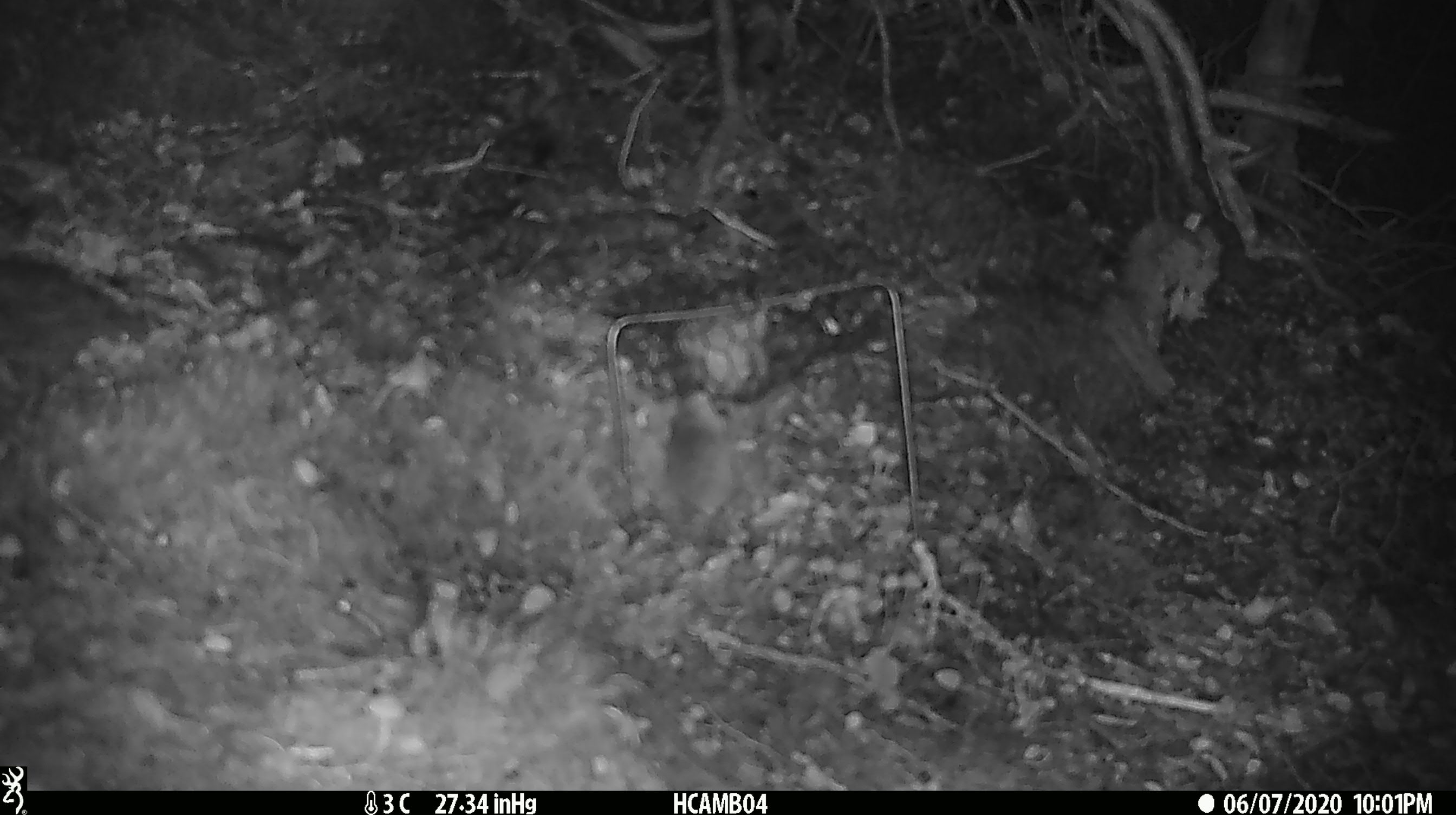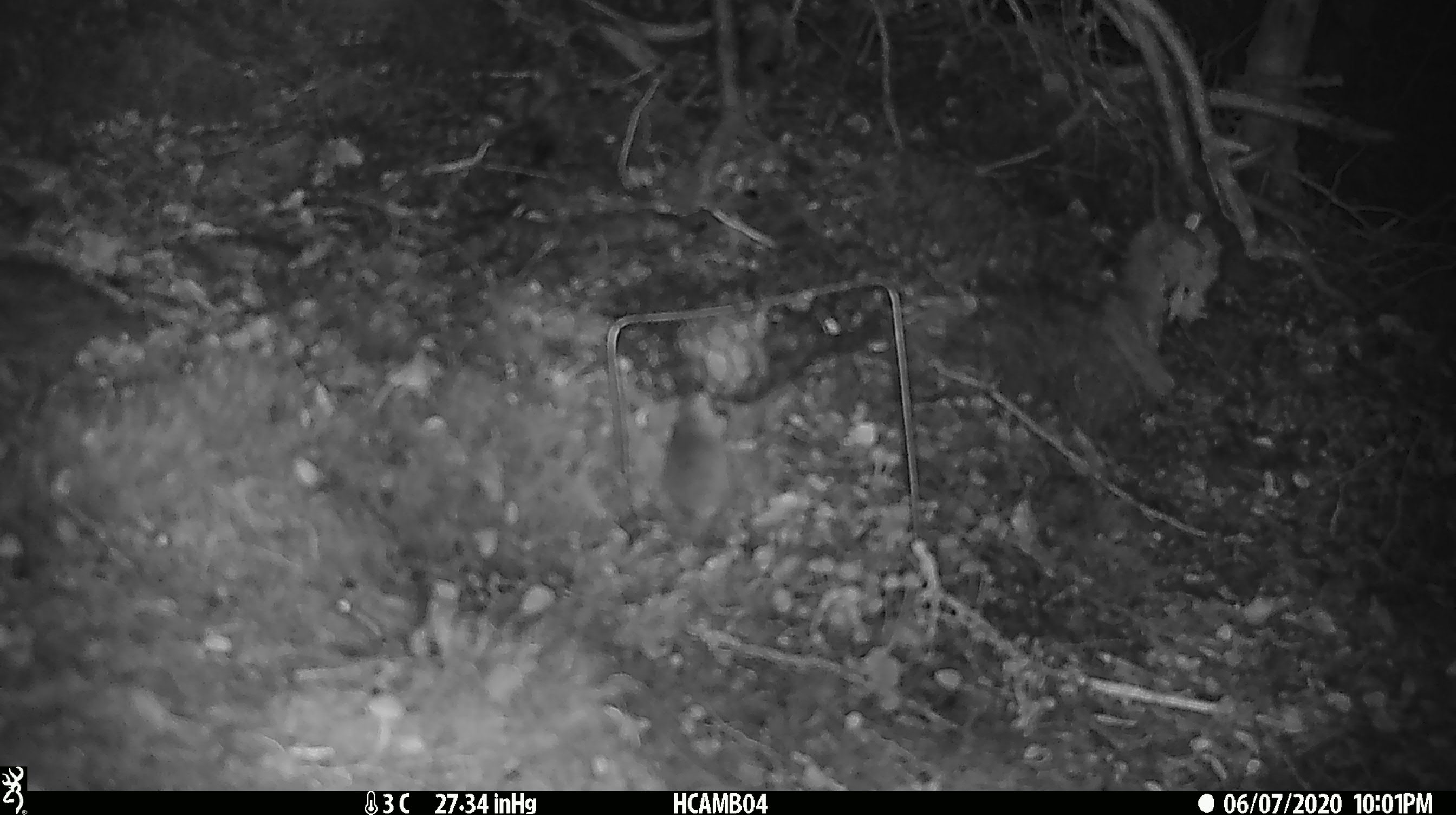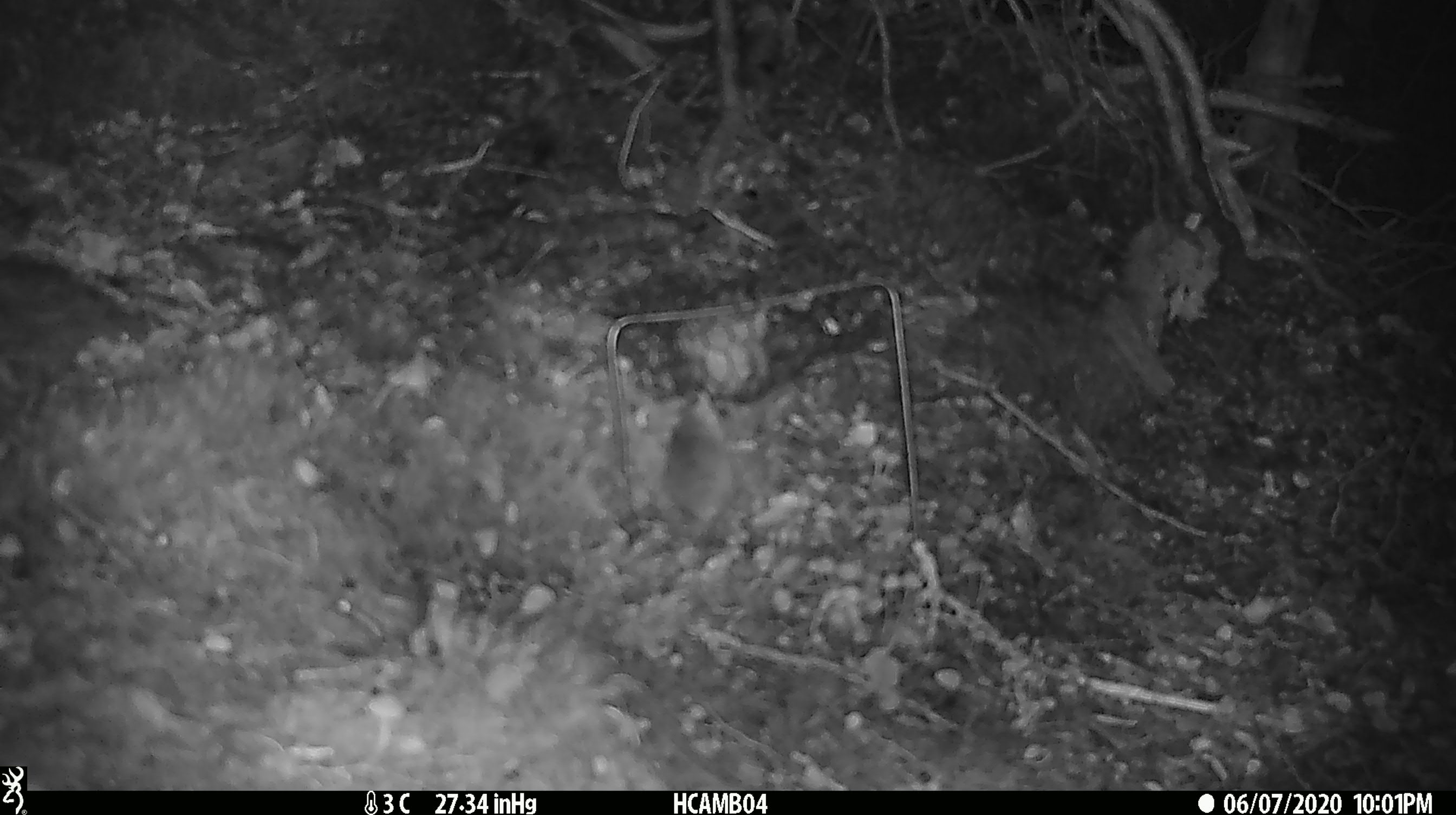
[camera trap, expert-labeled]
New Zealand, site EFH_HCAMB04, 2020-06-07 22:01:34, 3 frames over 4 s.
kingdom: Animalia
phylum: Chordata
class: Mammalia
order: Rodentia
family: Muridae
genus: Mus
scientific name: Mus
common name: mouse